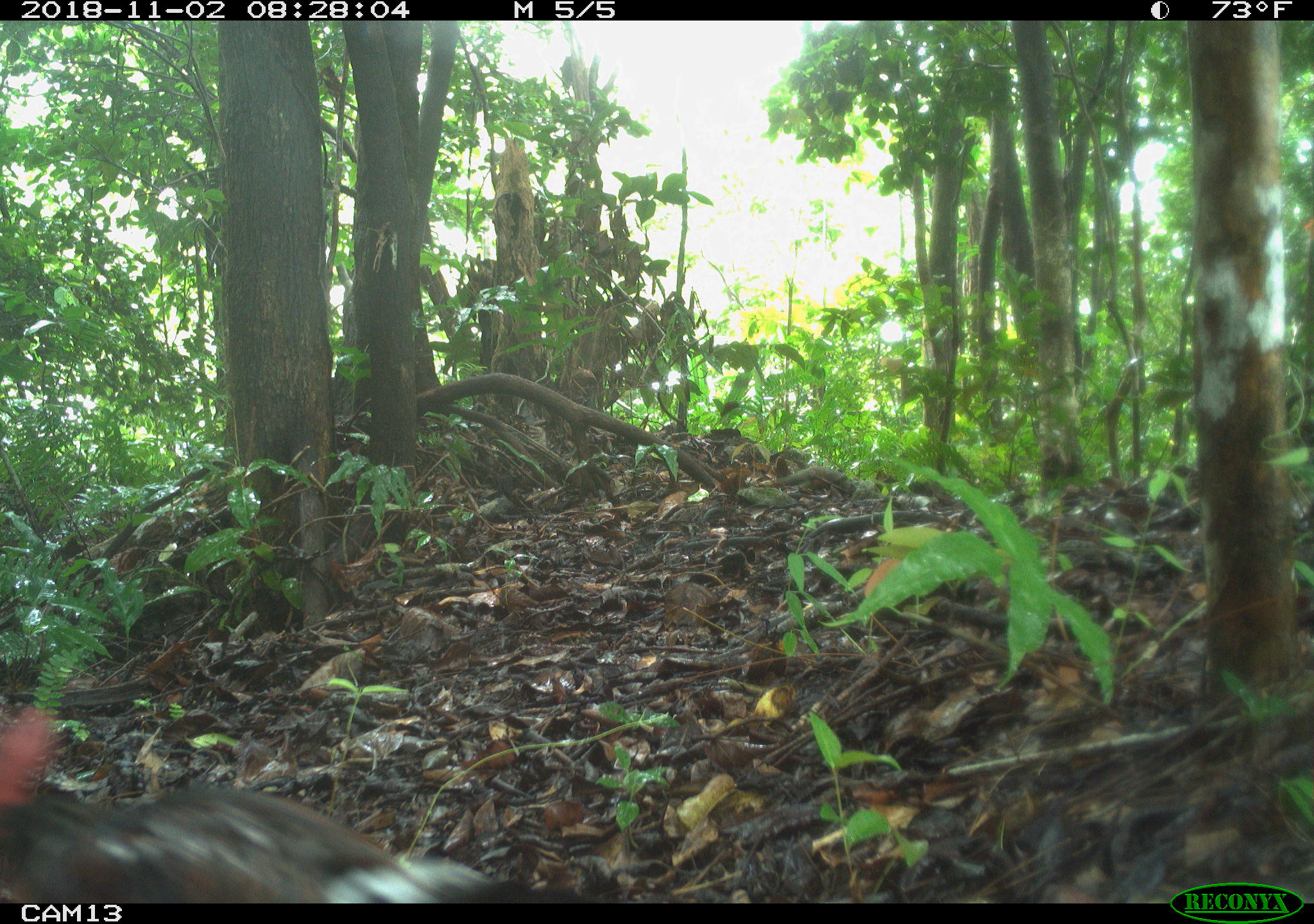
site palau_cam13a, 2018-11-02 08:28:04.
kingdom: Animalia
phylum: Chordata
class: Aves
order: Galliformes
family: Phasianidae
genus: Gallus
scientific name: Gallus gallus domesticus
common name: rooster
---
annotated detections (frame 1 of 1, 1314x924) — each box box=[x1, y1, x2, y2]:
rooster: box=[4, 709, 579, 901]